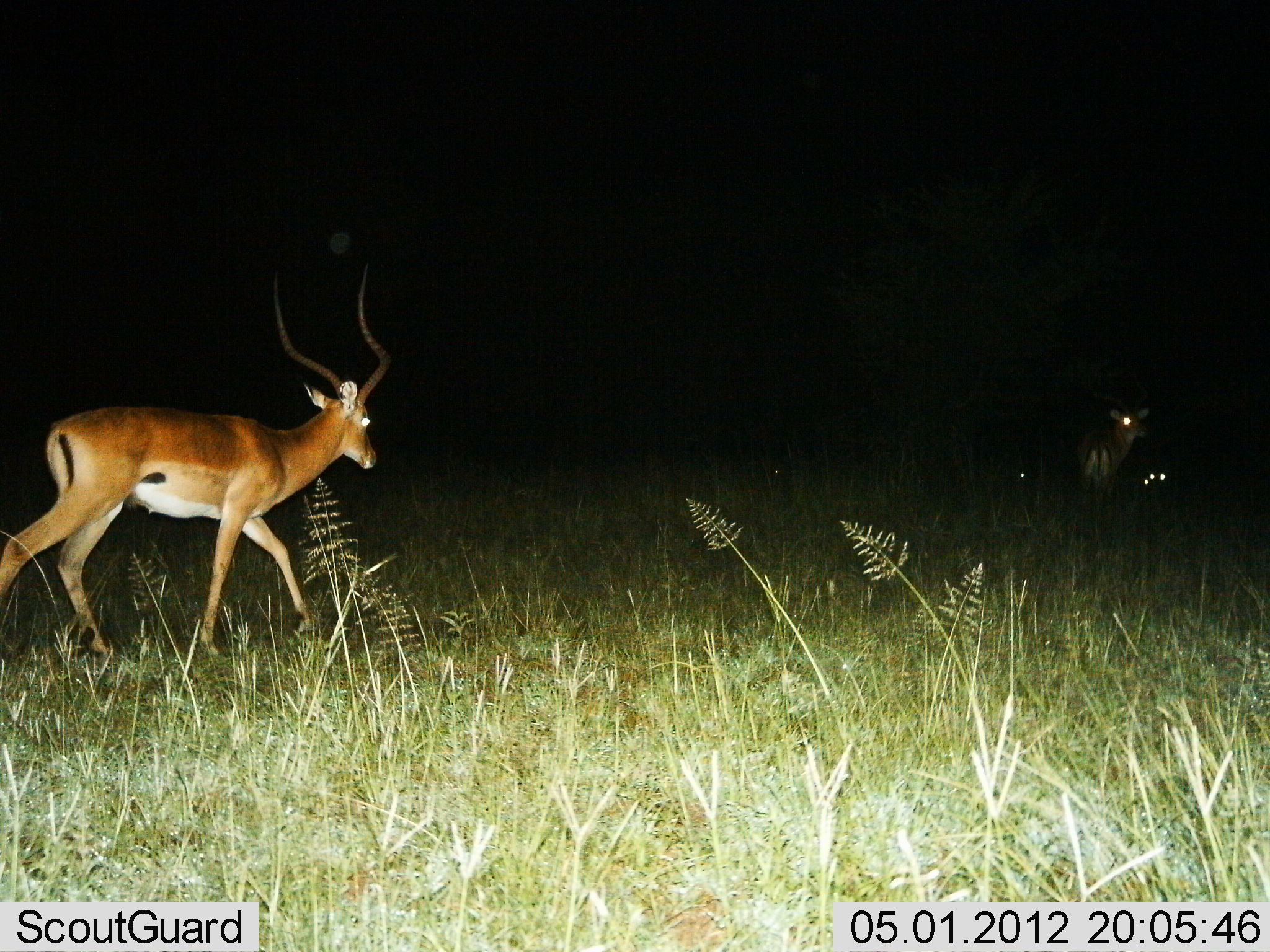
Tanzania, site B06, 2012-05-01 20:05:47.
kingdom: Animalia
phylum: Chordata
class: Mammalia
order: Artiodactyla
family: Bovidae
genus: Aepyceros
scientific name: Aepyceros melampus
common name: impala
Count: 2.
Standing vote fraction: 59%.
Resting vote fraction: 5%.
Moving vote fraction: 95%.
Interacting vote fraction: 0%.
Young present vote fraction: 0%.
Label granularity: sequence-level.